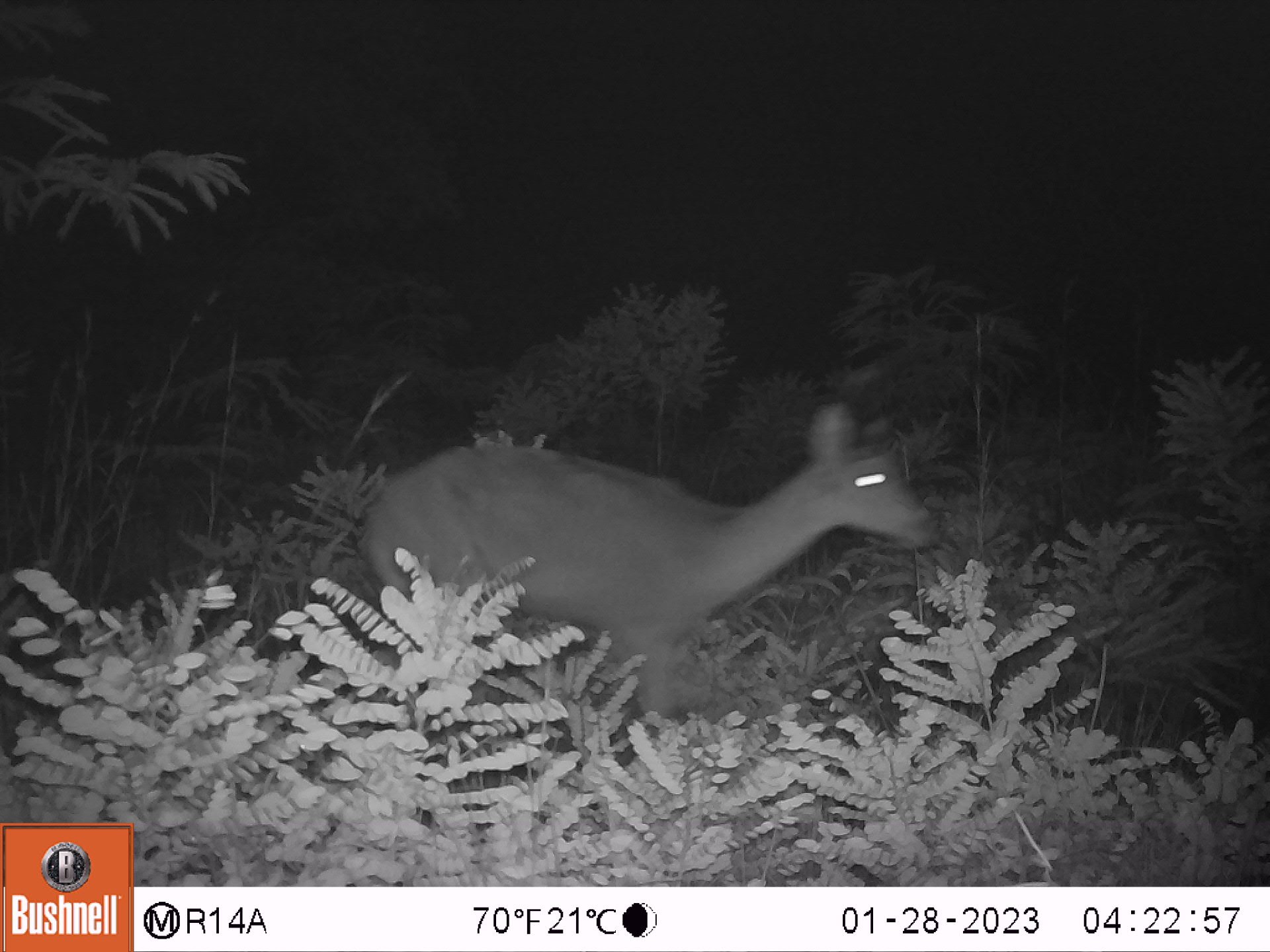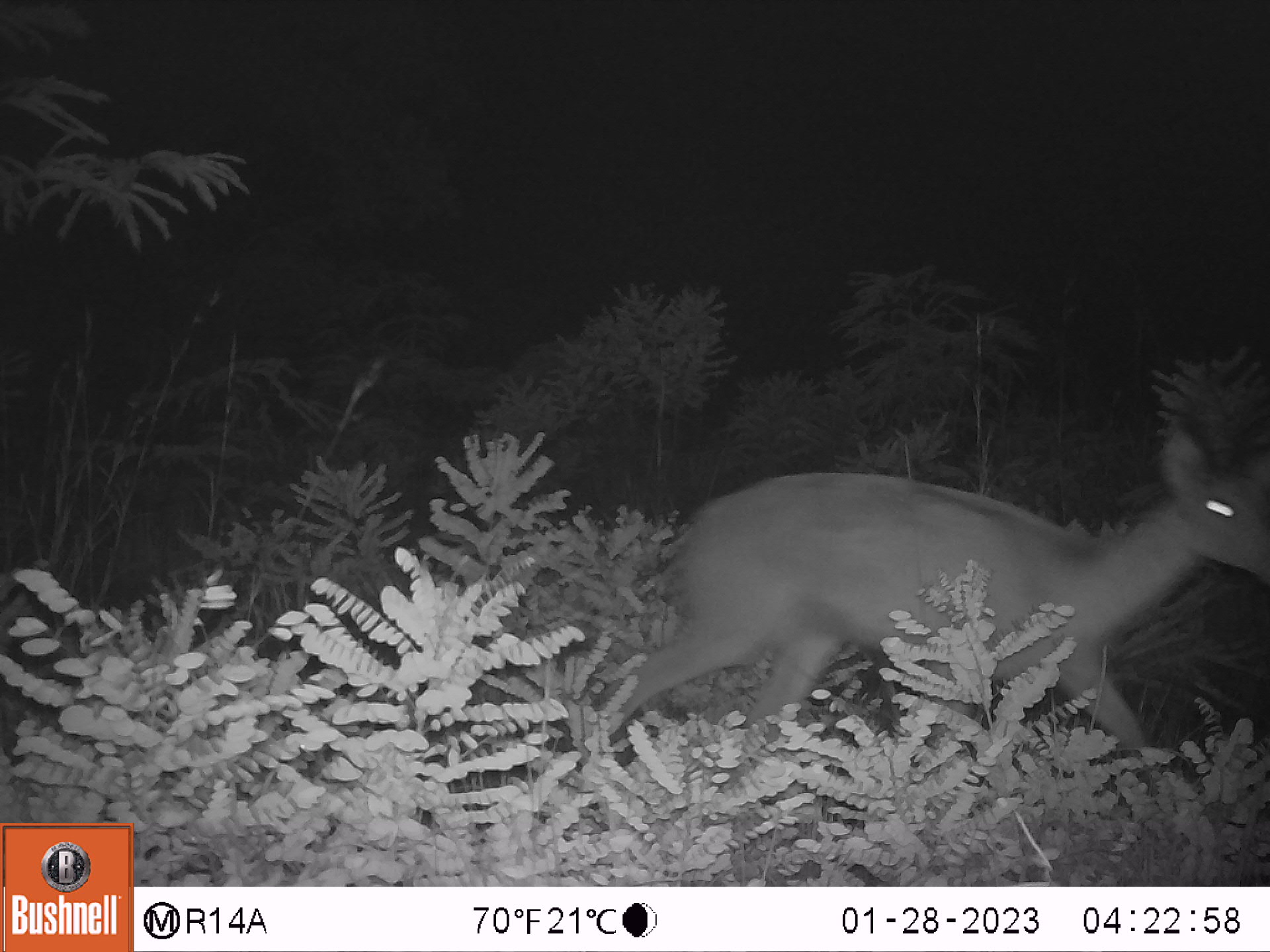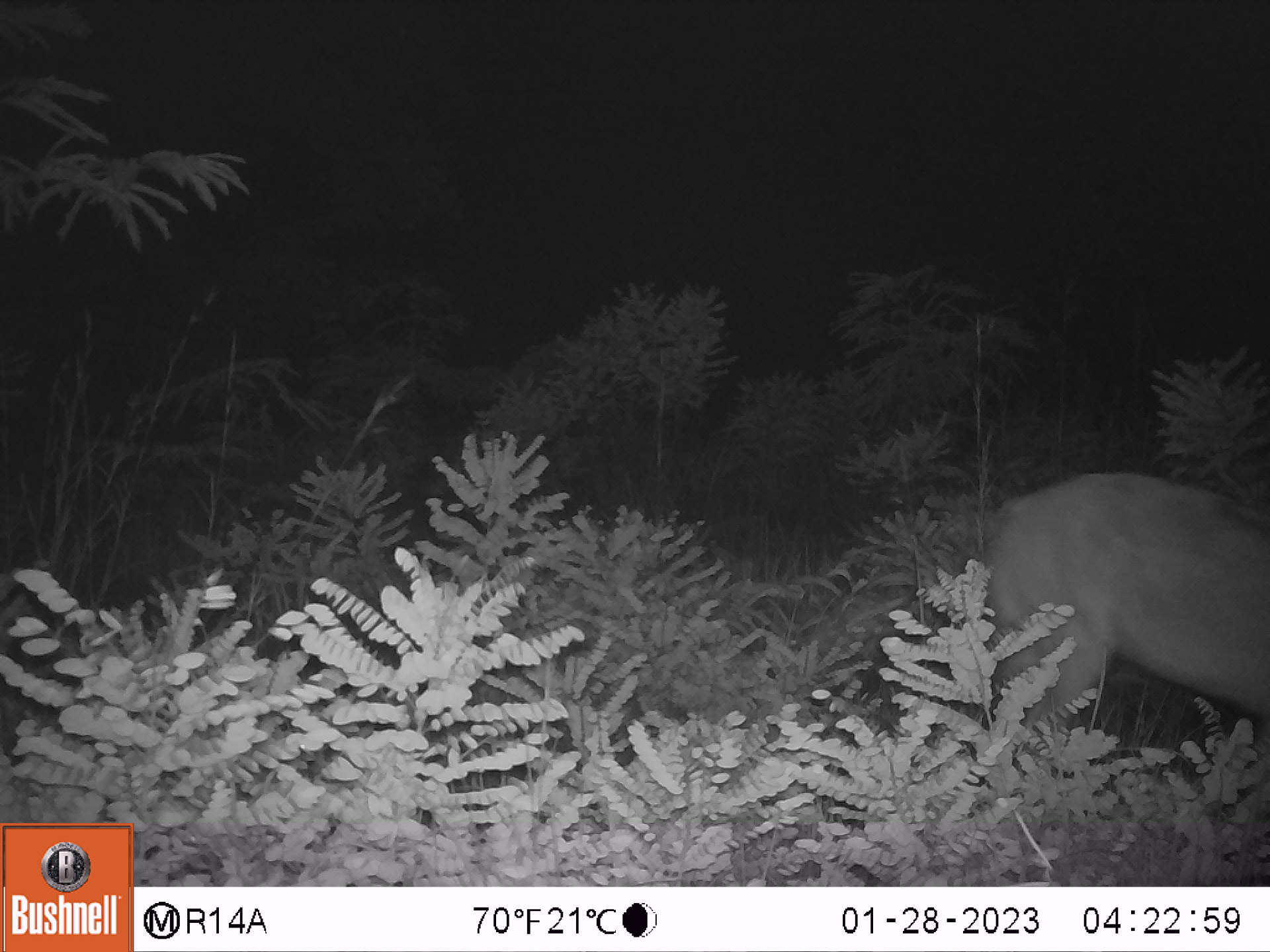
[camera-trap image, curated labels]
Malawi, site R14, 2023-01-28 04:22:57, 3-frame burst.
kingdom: Animalia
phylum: Chordata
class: Mammalia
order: Artiodactyla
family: Bovidae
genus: Redunca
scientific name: Redunca arundinum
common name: southern reedbuck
Southern reedbuck (Redunca arundinum), count 1.